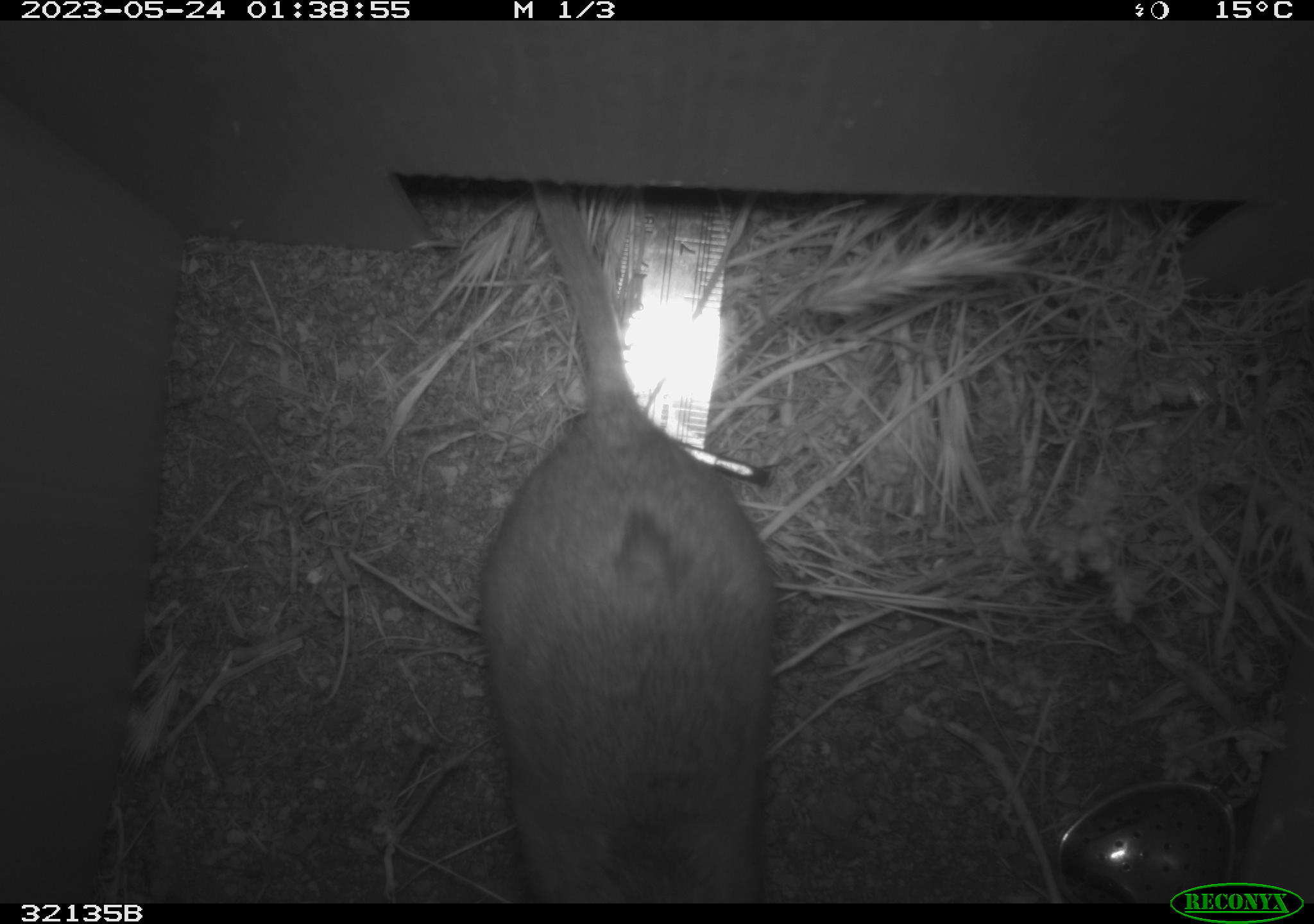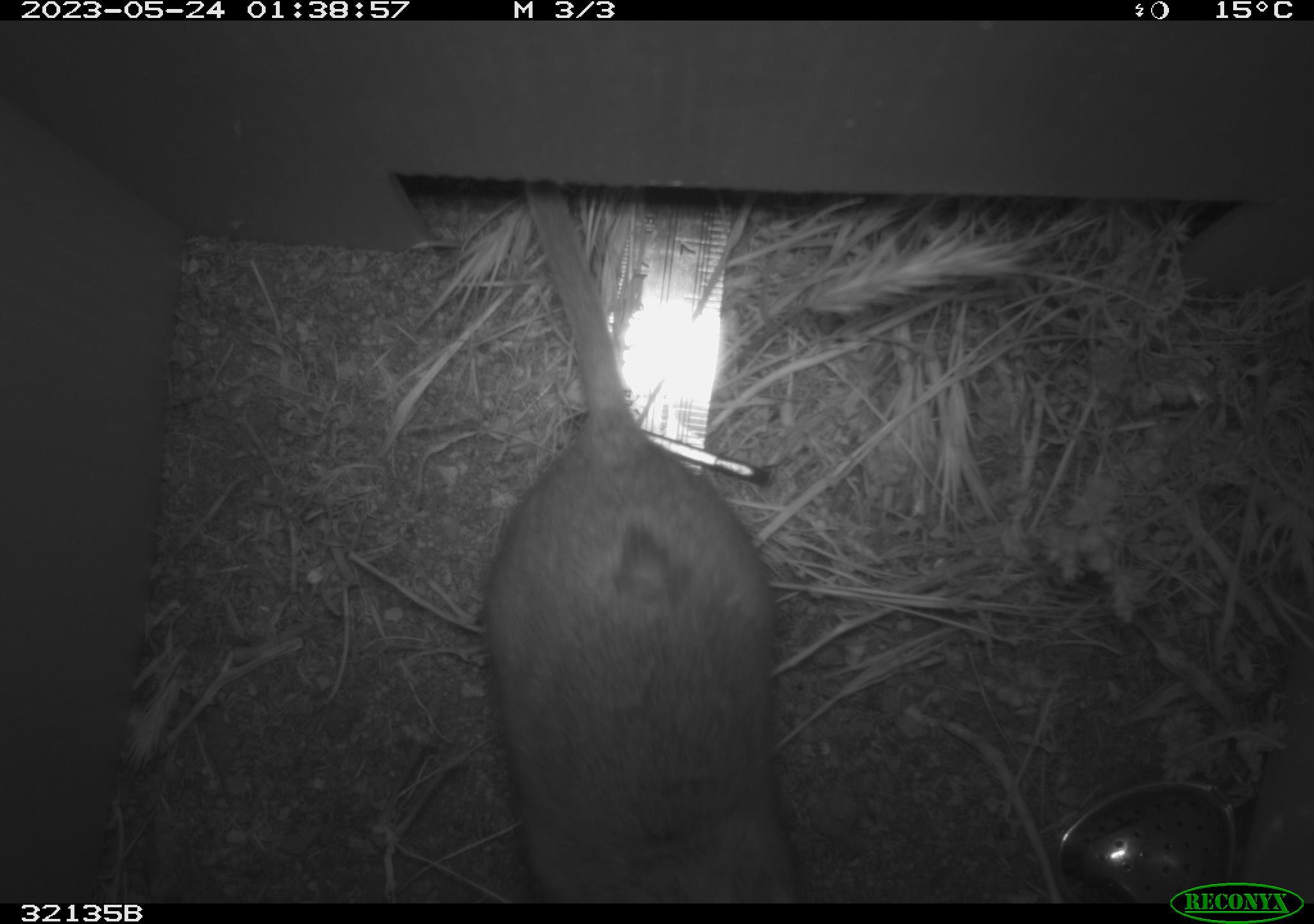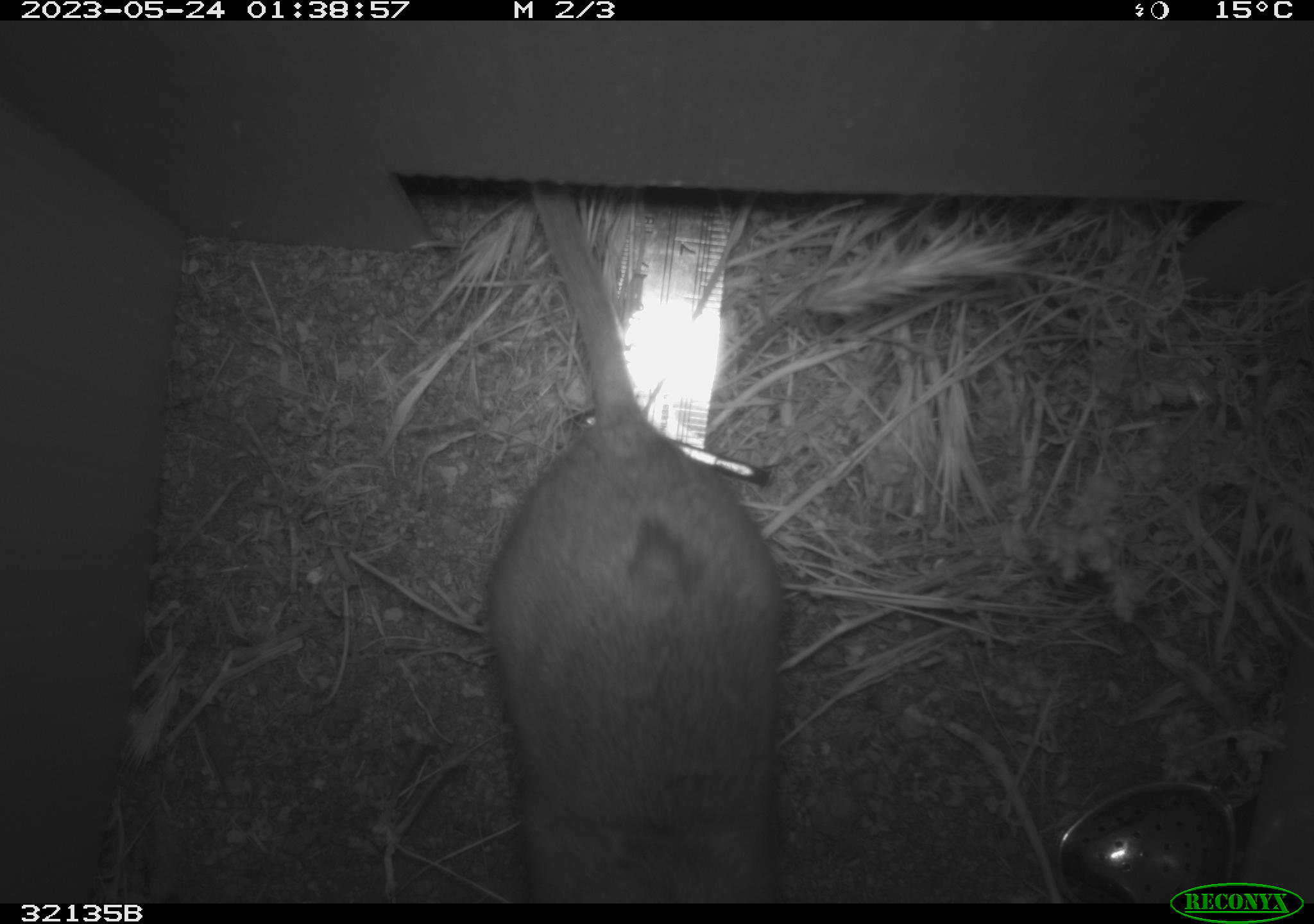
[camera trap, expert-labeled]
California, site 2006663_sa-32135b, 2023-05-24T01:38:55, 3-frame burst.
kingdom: Animalia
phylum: Chordata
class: Mammalia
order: Rodentia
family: Cricetidae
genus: Neotoma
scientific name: Neotoma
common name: pack rat or woodrat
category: neotoma species